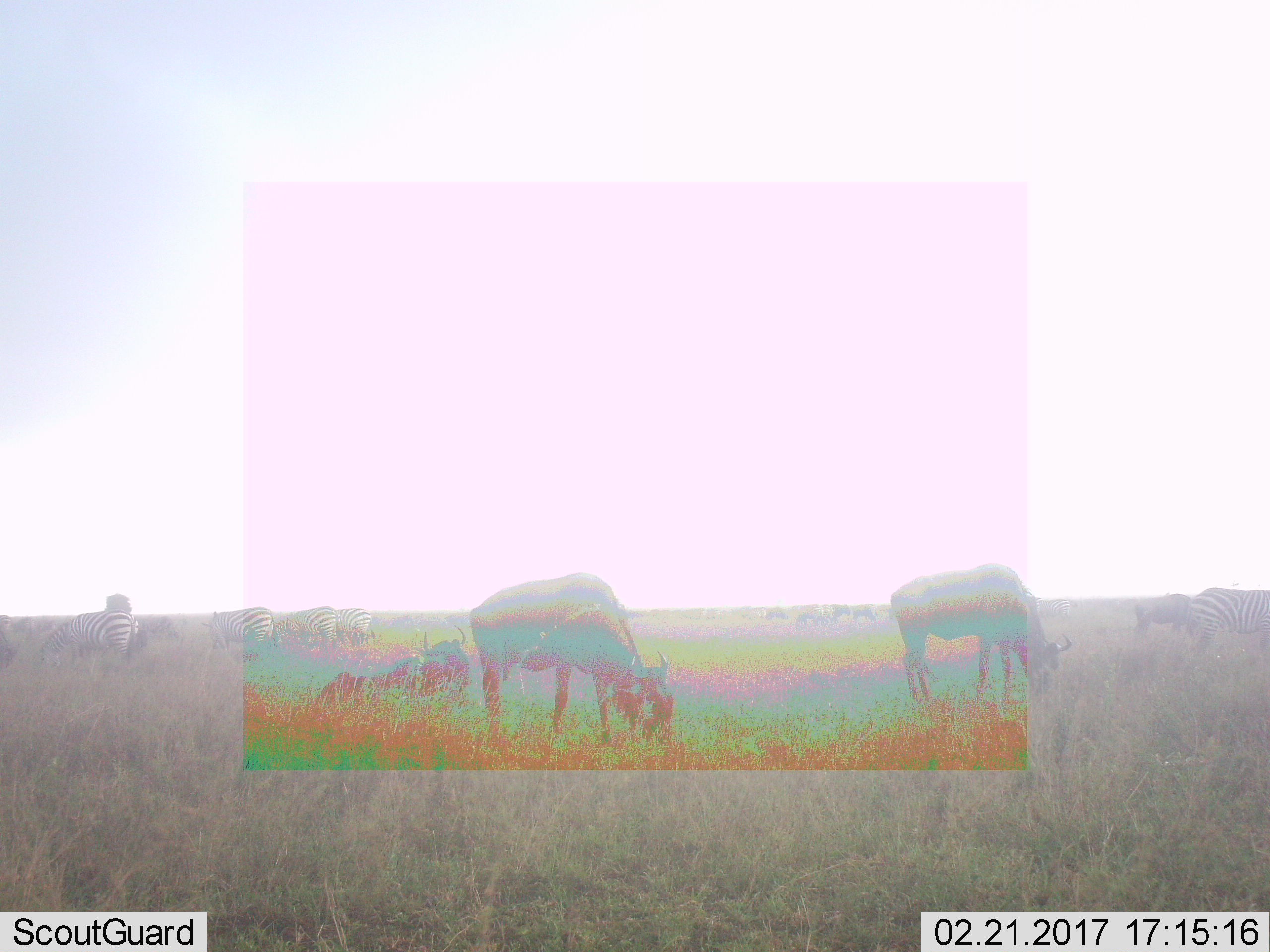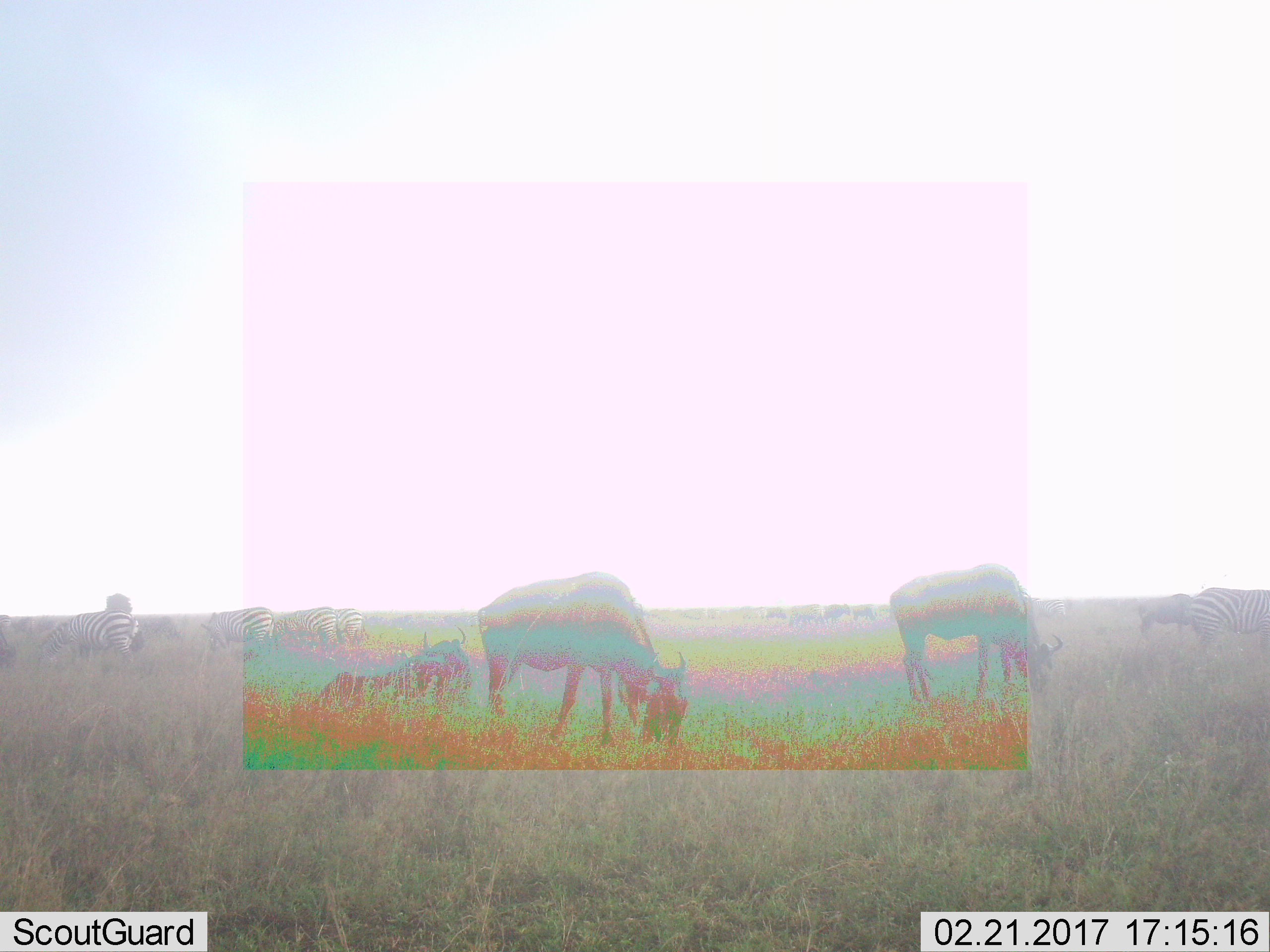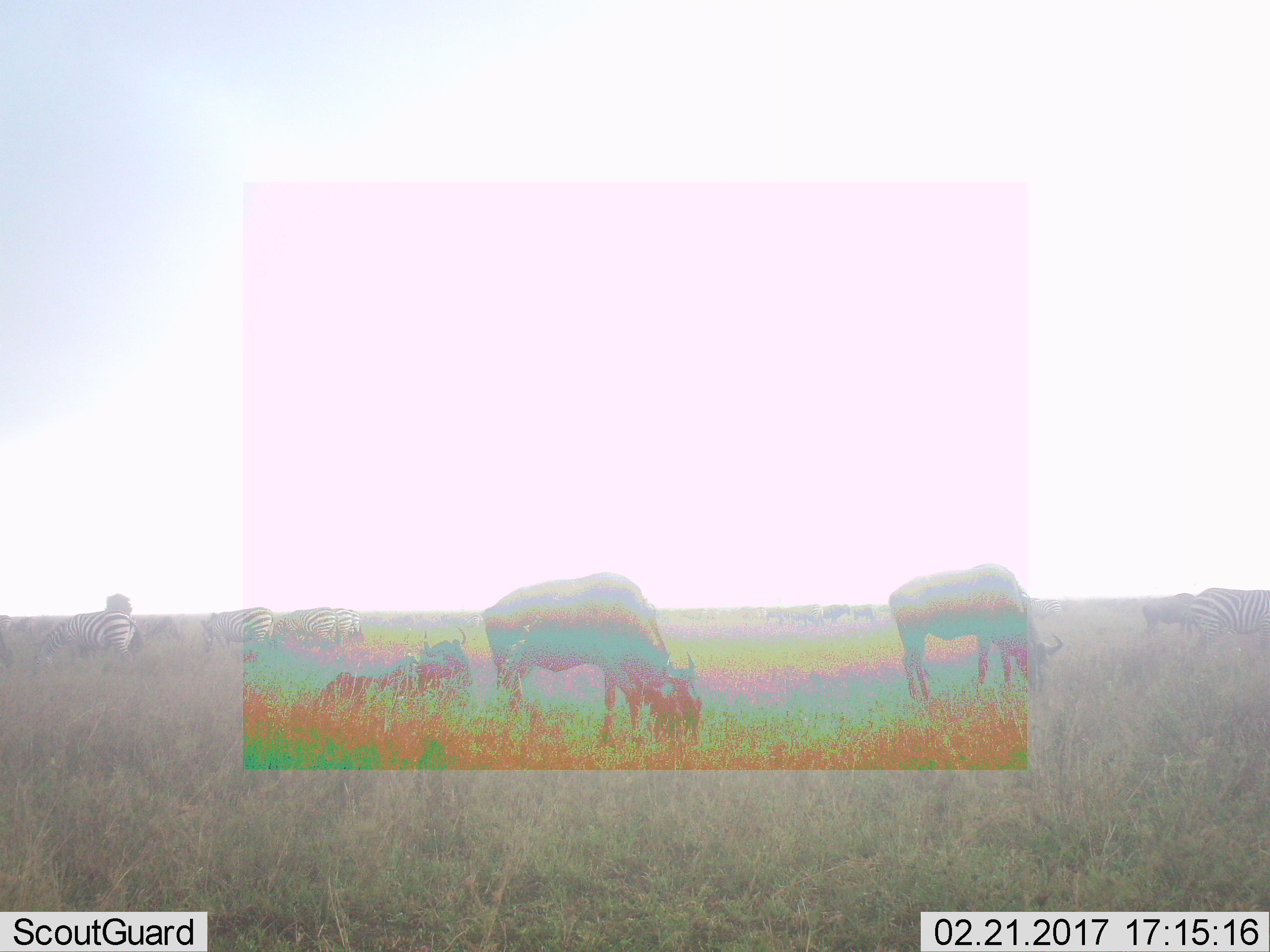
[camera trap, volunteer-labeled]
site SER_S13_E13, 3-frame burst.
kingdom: Animalia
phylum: Chordata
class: Mammalia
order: Artiodactyla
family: Bovidae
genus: Connochaetes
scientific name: Connochaetes taurinus taurinus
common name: blue wildebeest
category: wildebeestblue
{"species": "wildebeestblue (blue wildebeest) (Connochaetes taurinus taurinus)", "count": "8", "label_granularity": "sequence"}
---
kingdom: Animalia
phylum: Chordata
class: Mammalia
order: Perissodactyla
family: Equidae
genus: Equus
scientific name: Equus quagga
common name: plains zebra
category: zebraplains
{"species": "zebraplains (plains zebra) (Equus quagga)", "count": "5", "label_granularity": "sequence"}